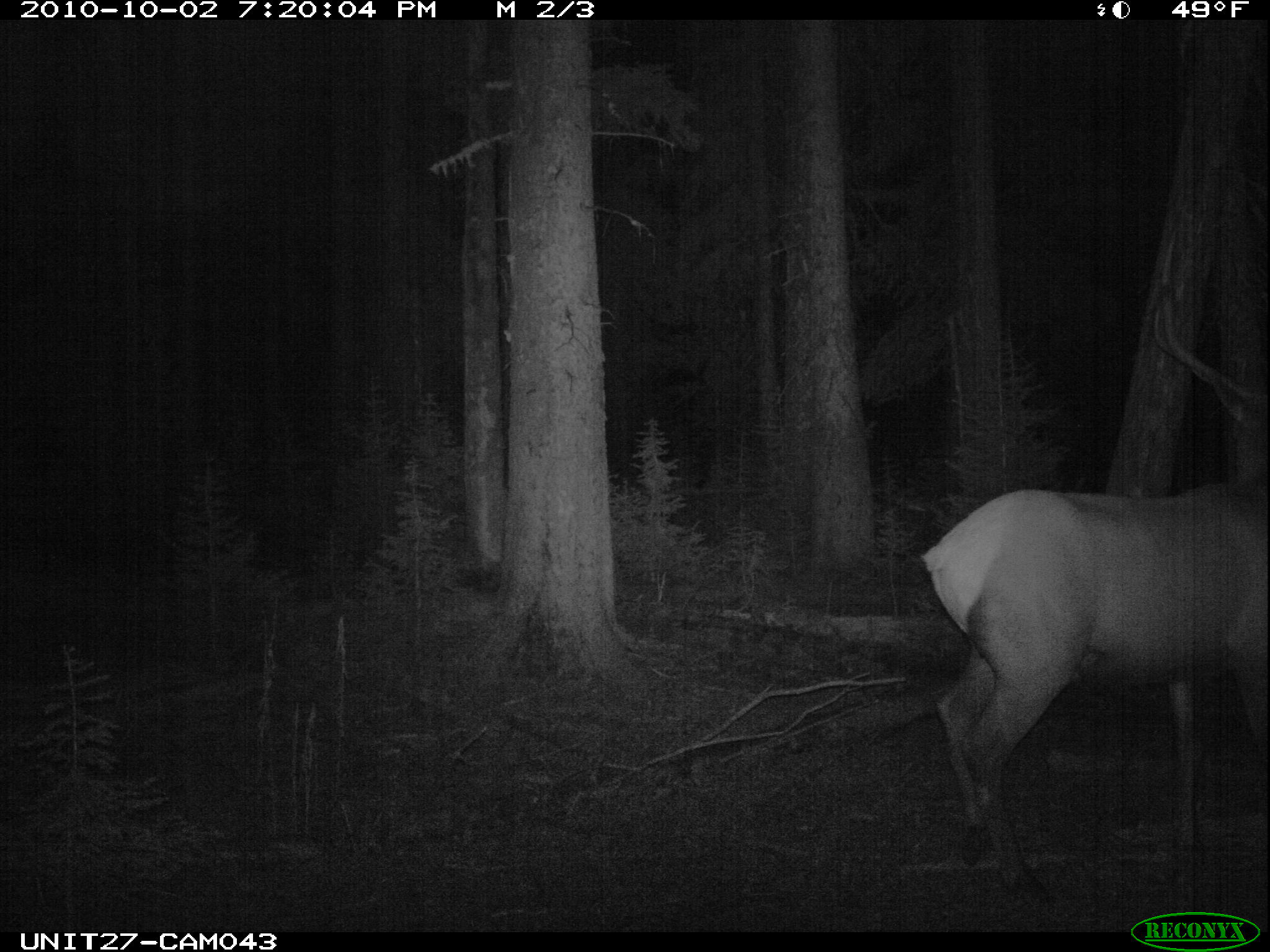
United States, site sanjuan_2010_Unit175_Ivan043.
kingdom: Animalia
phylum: Chordata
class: Mammalia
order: Artiodactyla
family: Cervidae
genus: Cervus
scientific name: Cervus elaphus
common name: red deer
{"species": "Cervus elaphus (red deer)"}